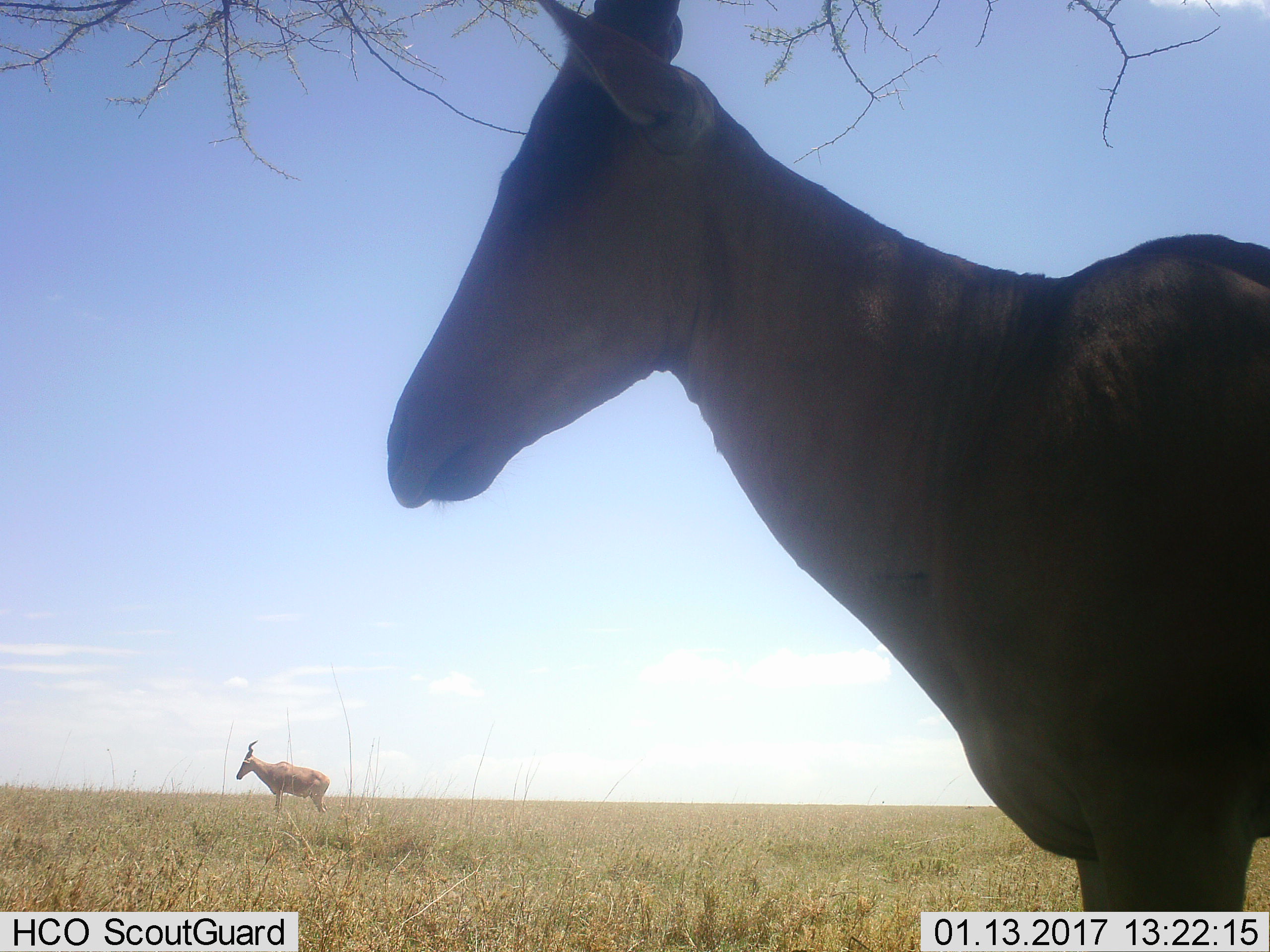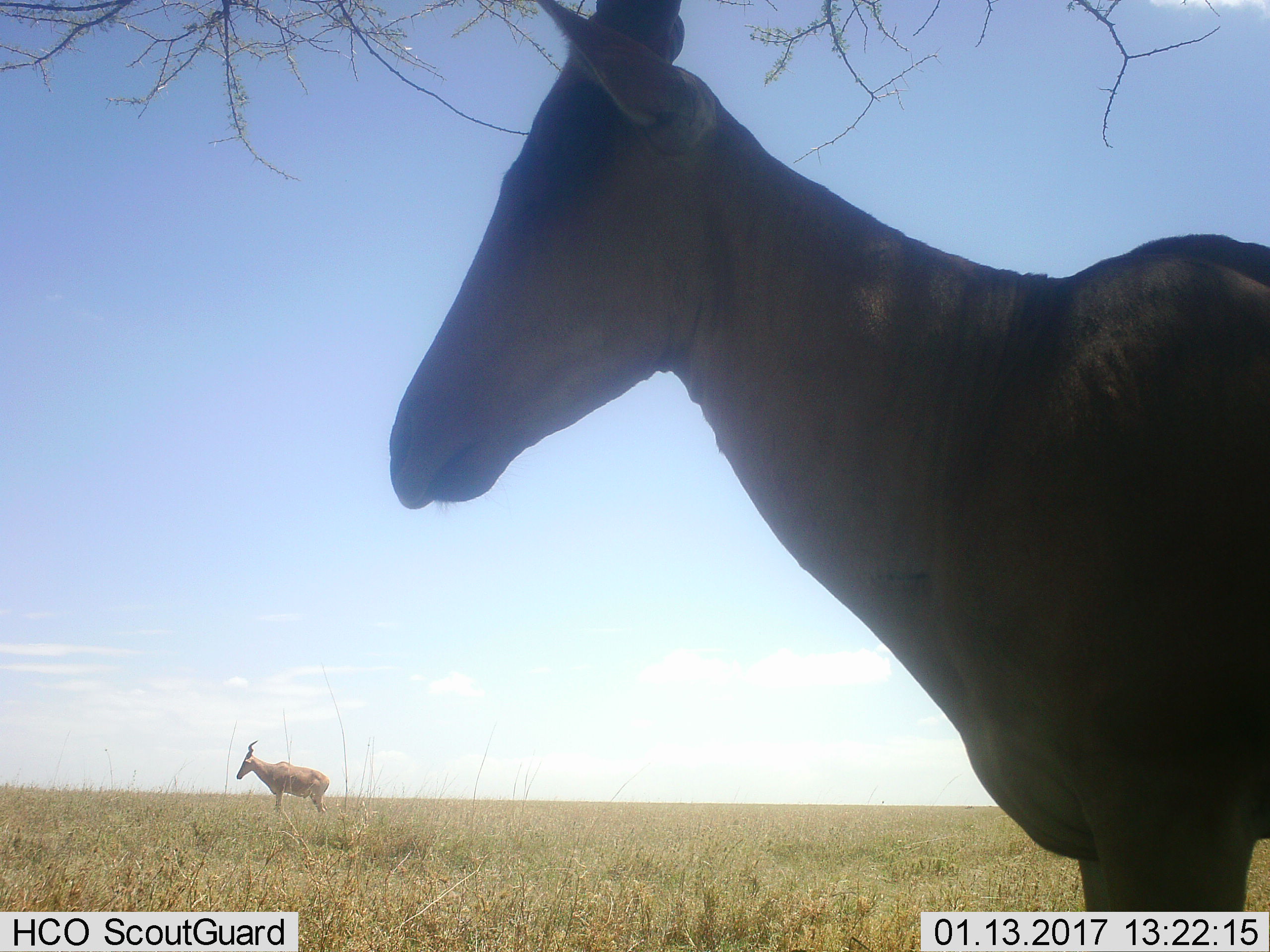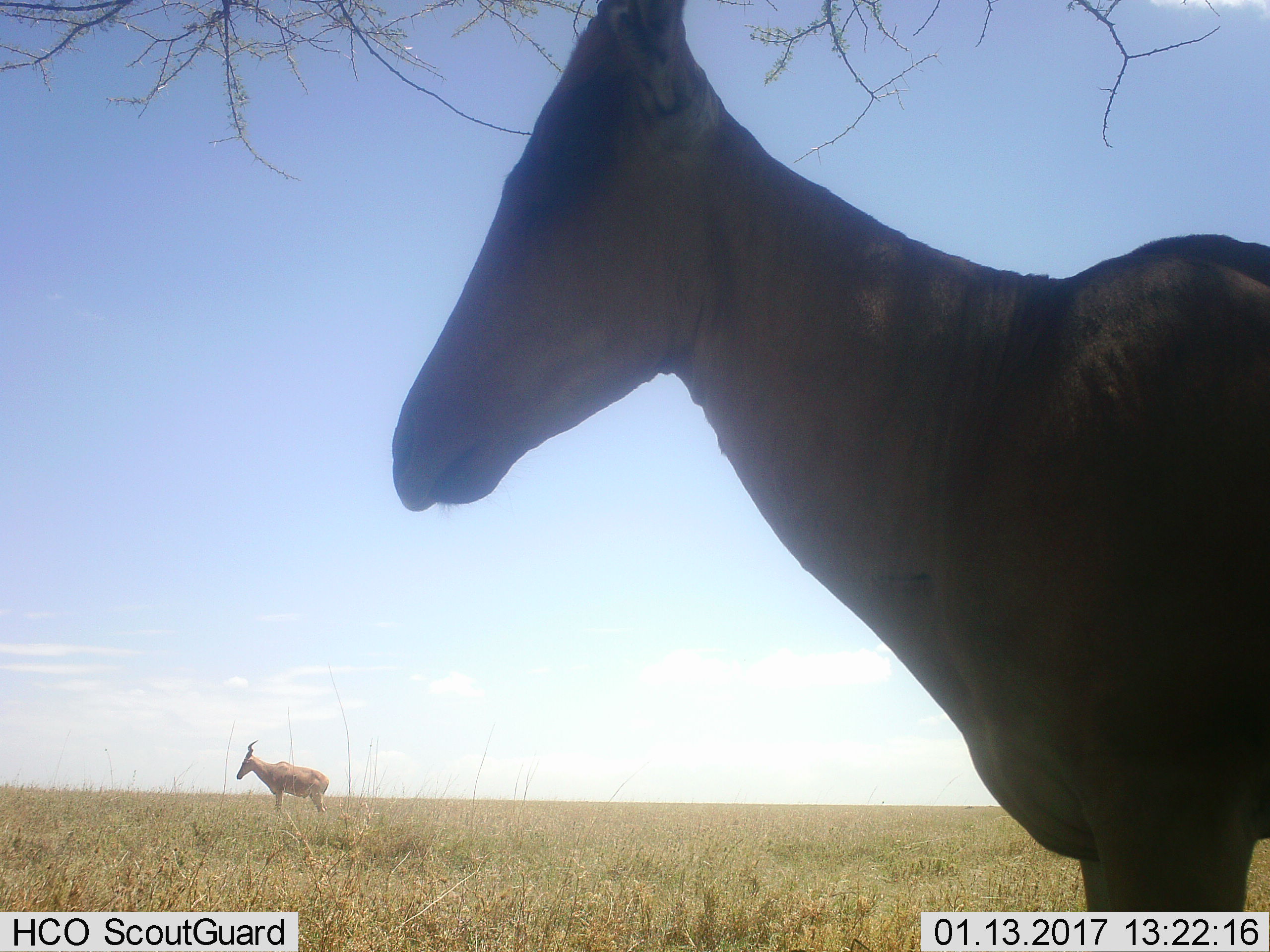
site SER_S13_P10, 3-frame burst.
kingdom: Animalia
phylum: Chordata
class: Mammalia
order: Artiodactyla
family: Bovidae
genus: Alcelaphus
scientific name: Alcelaphus buselaphus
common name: hartebeest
Hartebeest (Alcelaphus buselaphus), count 2. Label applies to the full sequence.